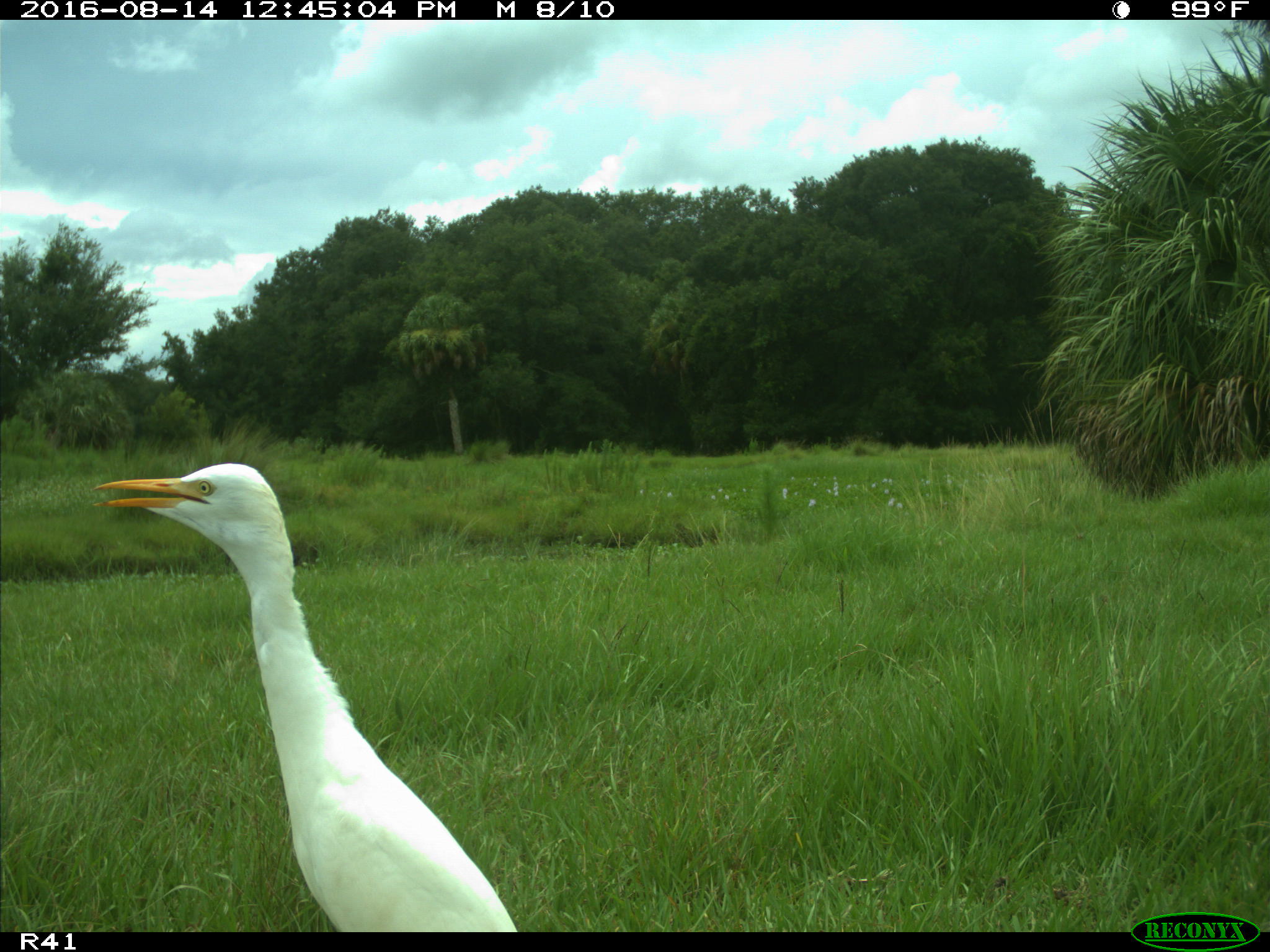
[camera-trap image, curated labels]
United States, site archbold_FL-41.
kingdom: Animalia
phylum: Chordata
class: Aves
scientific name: Aves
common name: birds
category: unidentified bird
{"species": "unidentified bird (birds) (Aves)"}